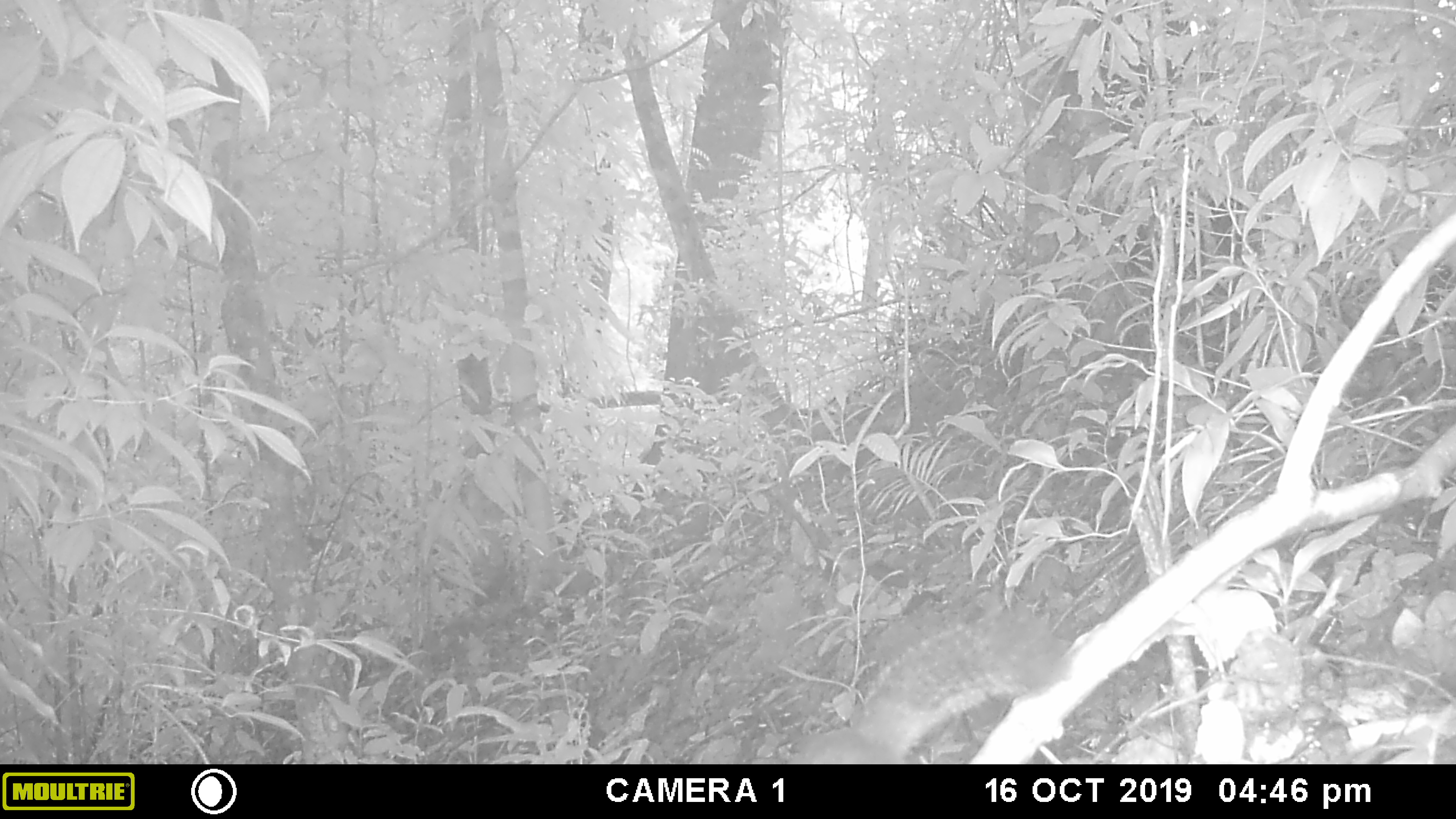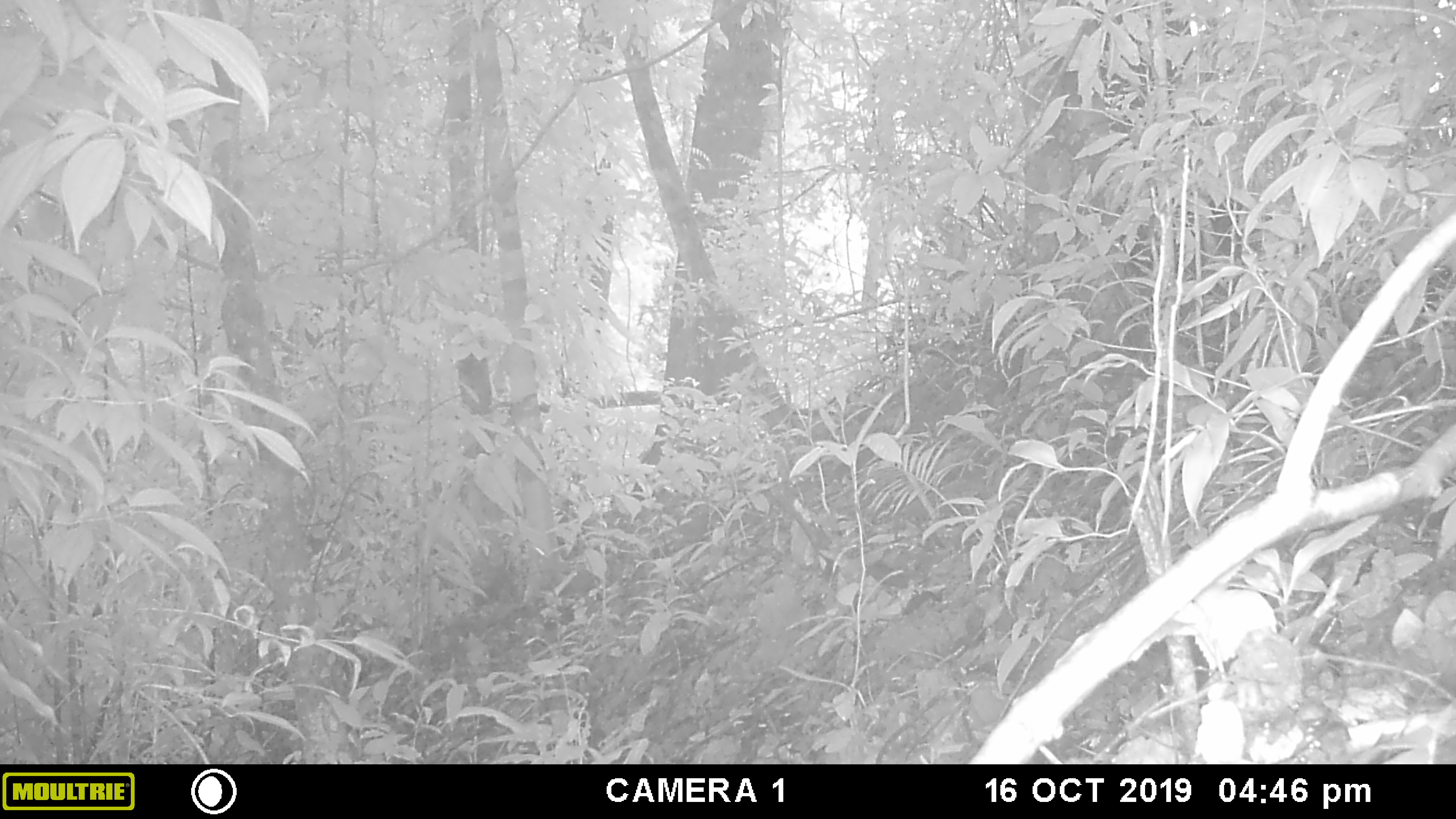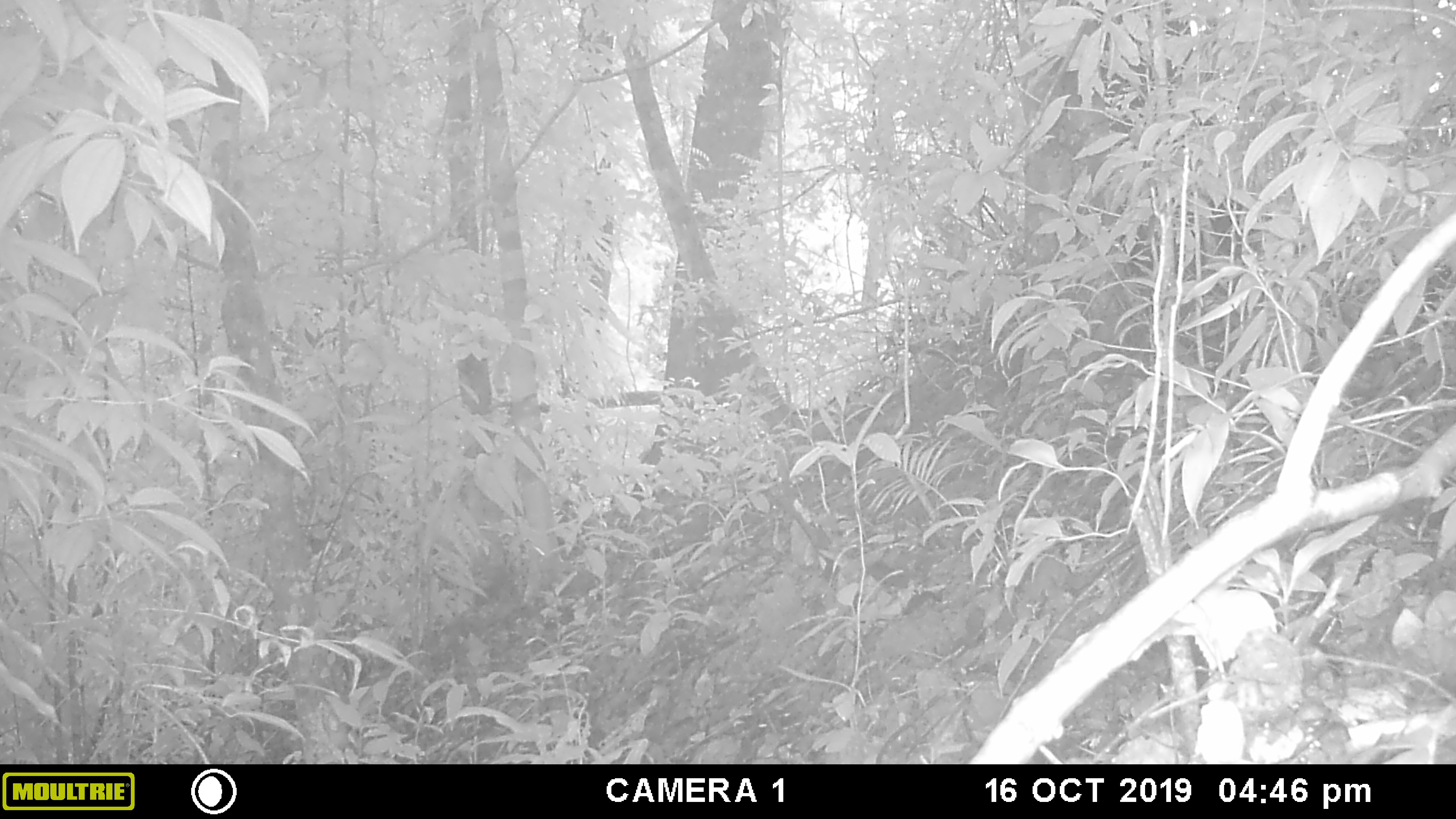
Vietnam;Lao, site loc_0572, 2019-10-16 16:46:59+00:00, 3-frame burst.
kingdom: Animalia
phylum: Chordata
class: Mammalia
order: Rodentia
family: Sciuridae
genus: Callosciurus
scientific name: Callosciurus erythraeus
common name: pallas's squirrel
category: pallass squirrel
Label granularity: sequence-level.